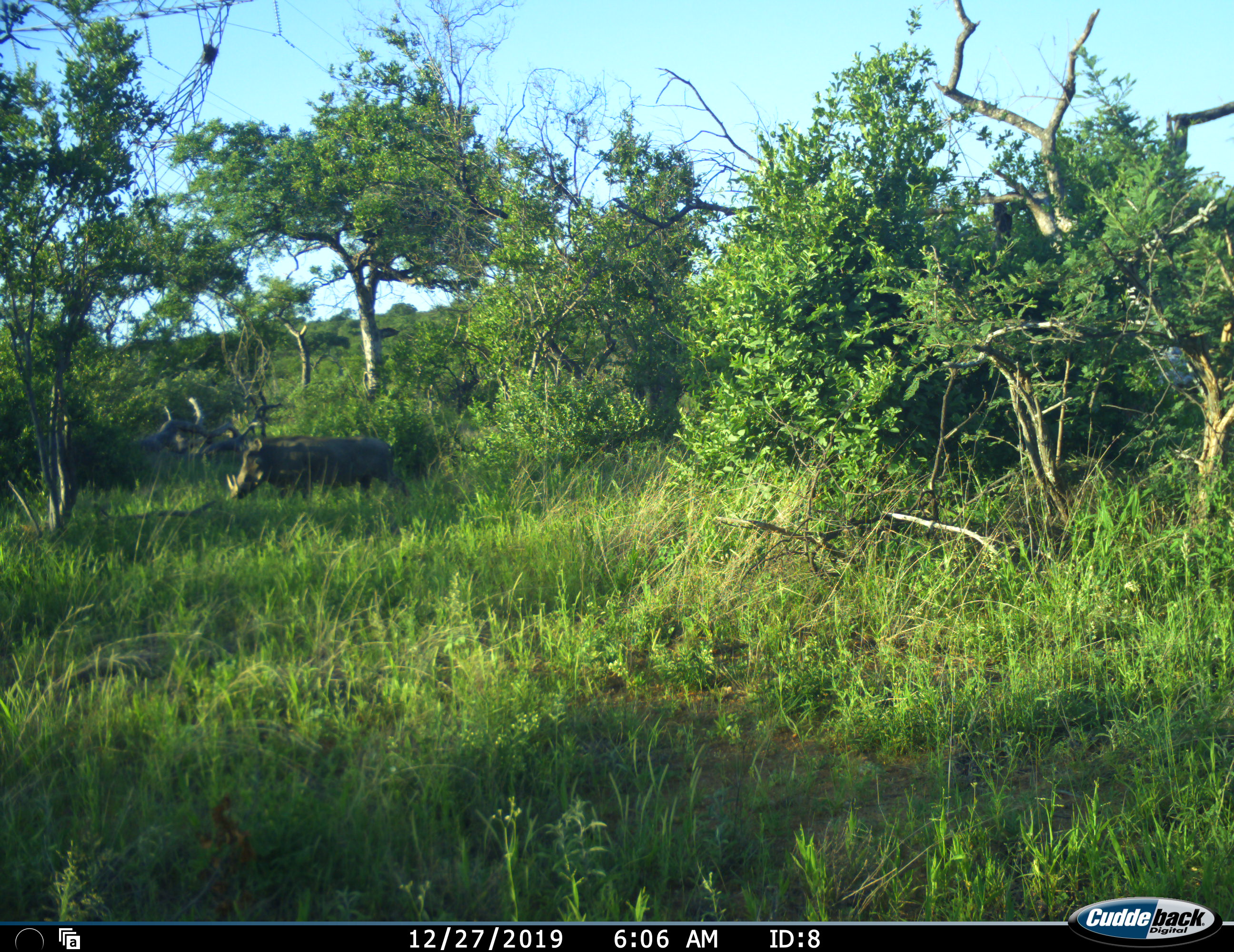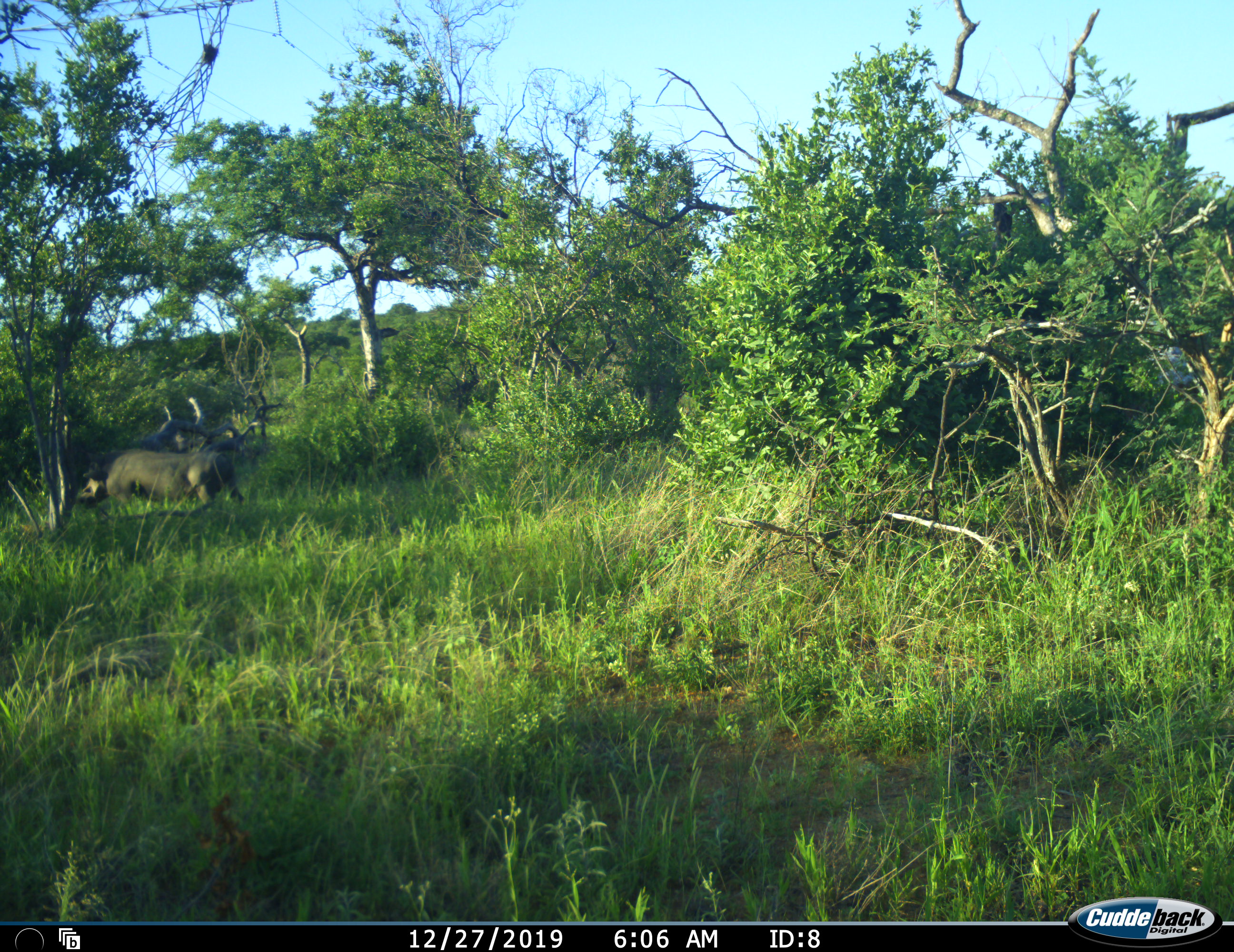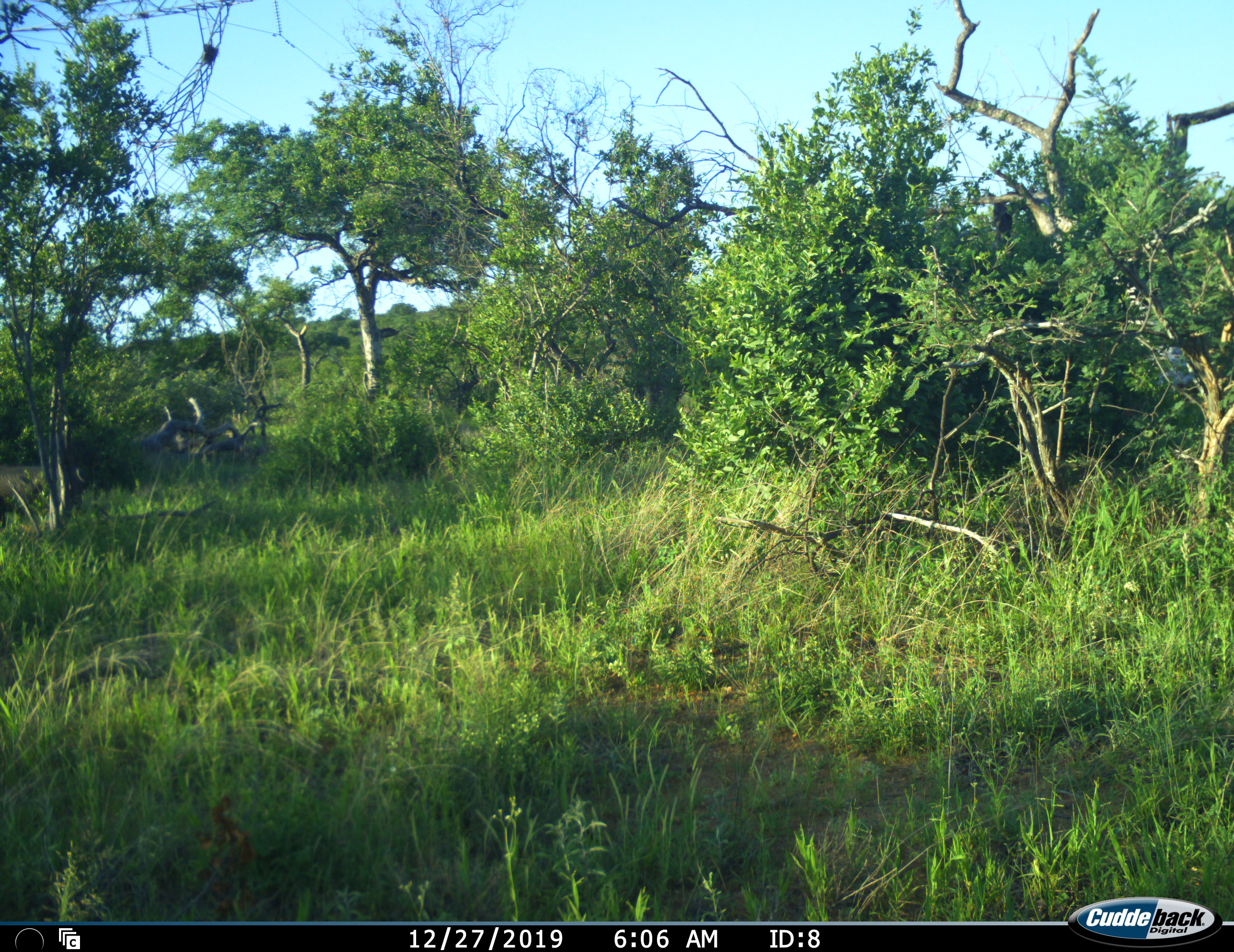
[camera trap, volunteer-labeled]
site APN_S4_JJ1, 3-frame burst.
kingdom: Animalia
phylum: Chordata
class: Mammalia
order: Artiodactyla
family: Suidae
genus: Phacochoerus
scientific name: Phacochoerus africanus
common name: warthog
Warthog (Phacochoerus africanus), count 1. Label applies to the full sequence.